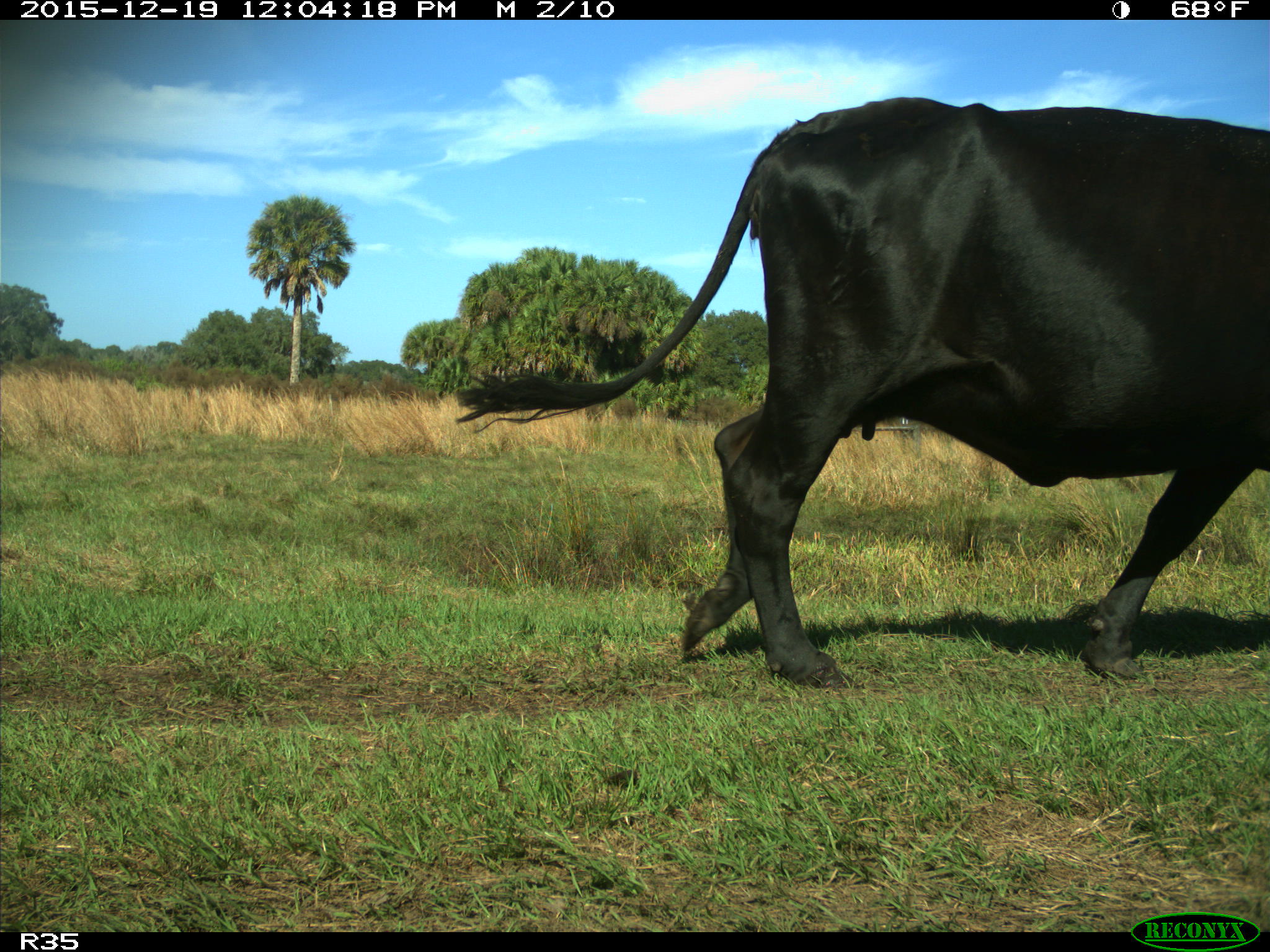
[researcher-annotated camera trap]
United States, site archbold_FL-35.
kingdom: Animalia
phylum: Chordata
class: Mammalia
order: Artiodactyla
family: Bovidae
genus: Bos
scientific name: Bos taurus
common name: domestic cow